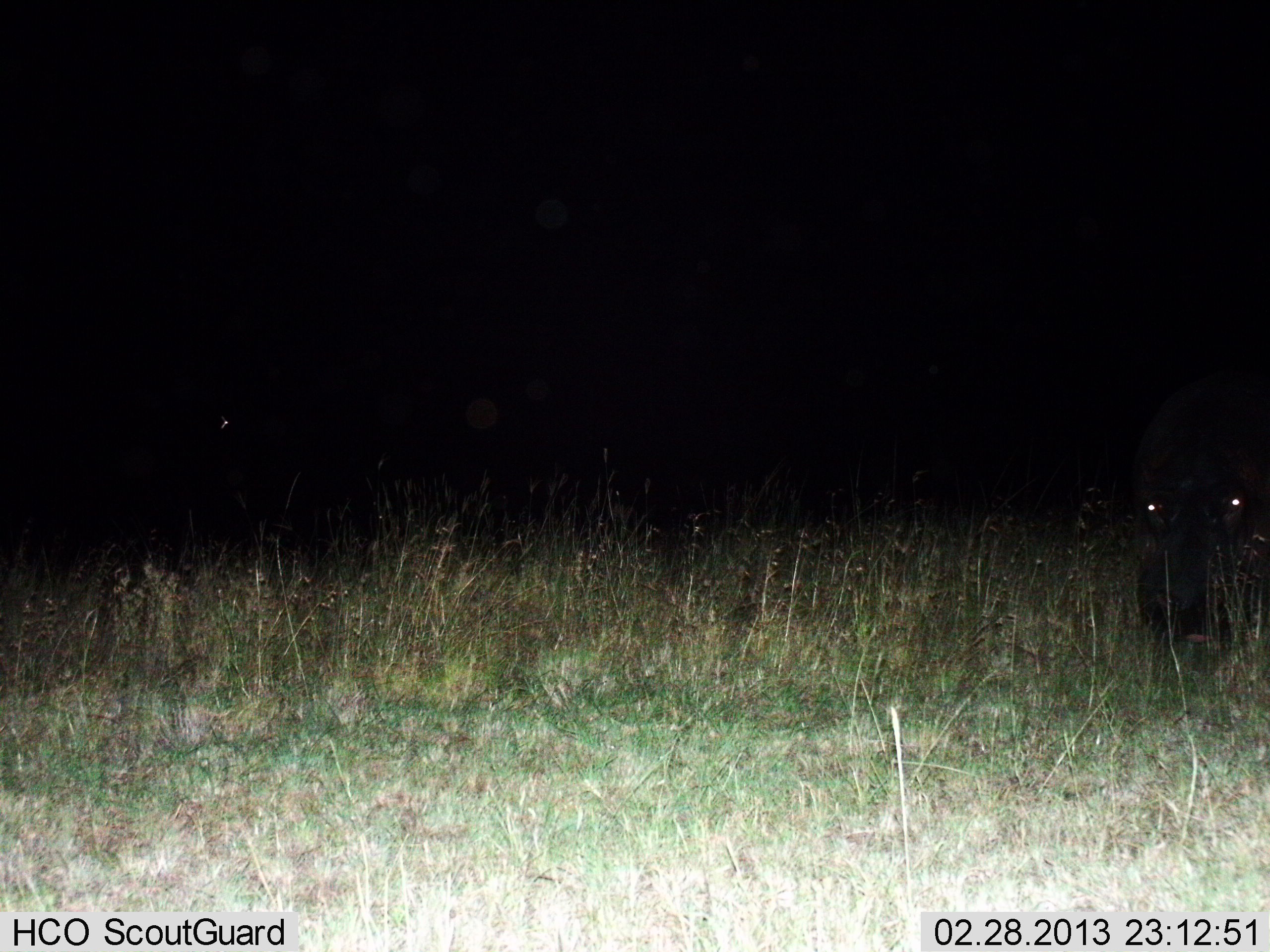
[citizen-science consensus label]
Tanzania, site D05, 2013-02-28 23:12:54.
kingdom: Animalia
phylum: Chordata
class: Mammalia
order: Artiodactyla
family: Hippopotamidae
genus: Hippopotamus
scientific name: Hippopotamus amphibius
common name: hippopotamus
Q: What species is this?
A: Hippopotamus (Hippopotamus amphibius).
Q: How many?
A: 1.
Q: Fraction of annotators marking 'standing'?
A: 55%.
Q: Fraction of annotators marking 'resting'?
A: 0%.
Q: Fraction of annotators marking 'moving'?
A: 16%.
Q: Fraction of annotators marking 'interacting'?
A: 0%.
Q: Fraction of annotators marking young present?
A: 0%.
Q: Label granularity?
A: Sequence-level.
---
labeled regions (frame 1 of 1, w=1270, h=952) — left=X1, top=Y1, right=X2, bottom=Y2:
animal: left=1128, top=362, right=1270, bottom=652